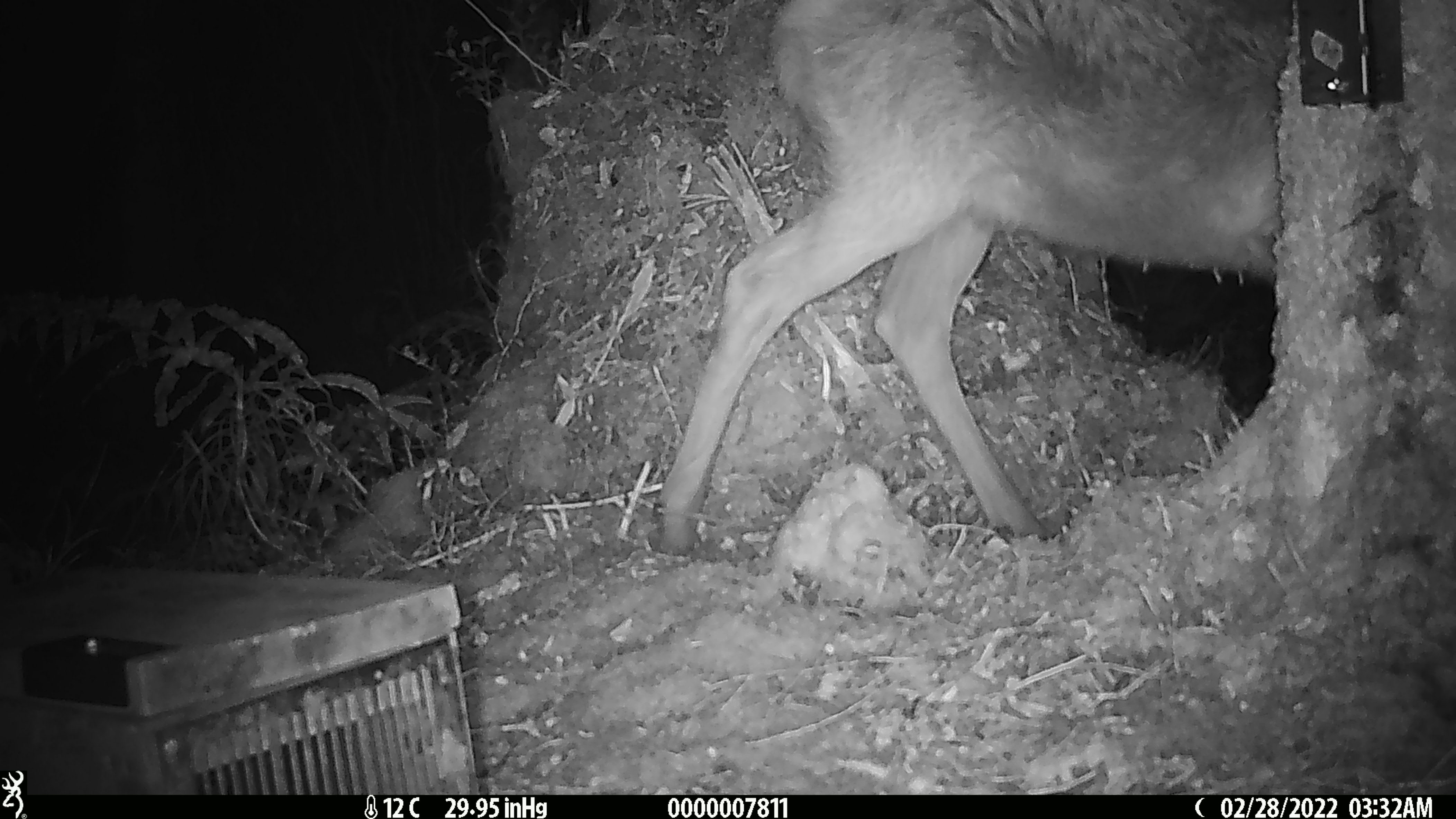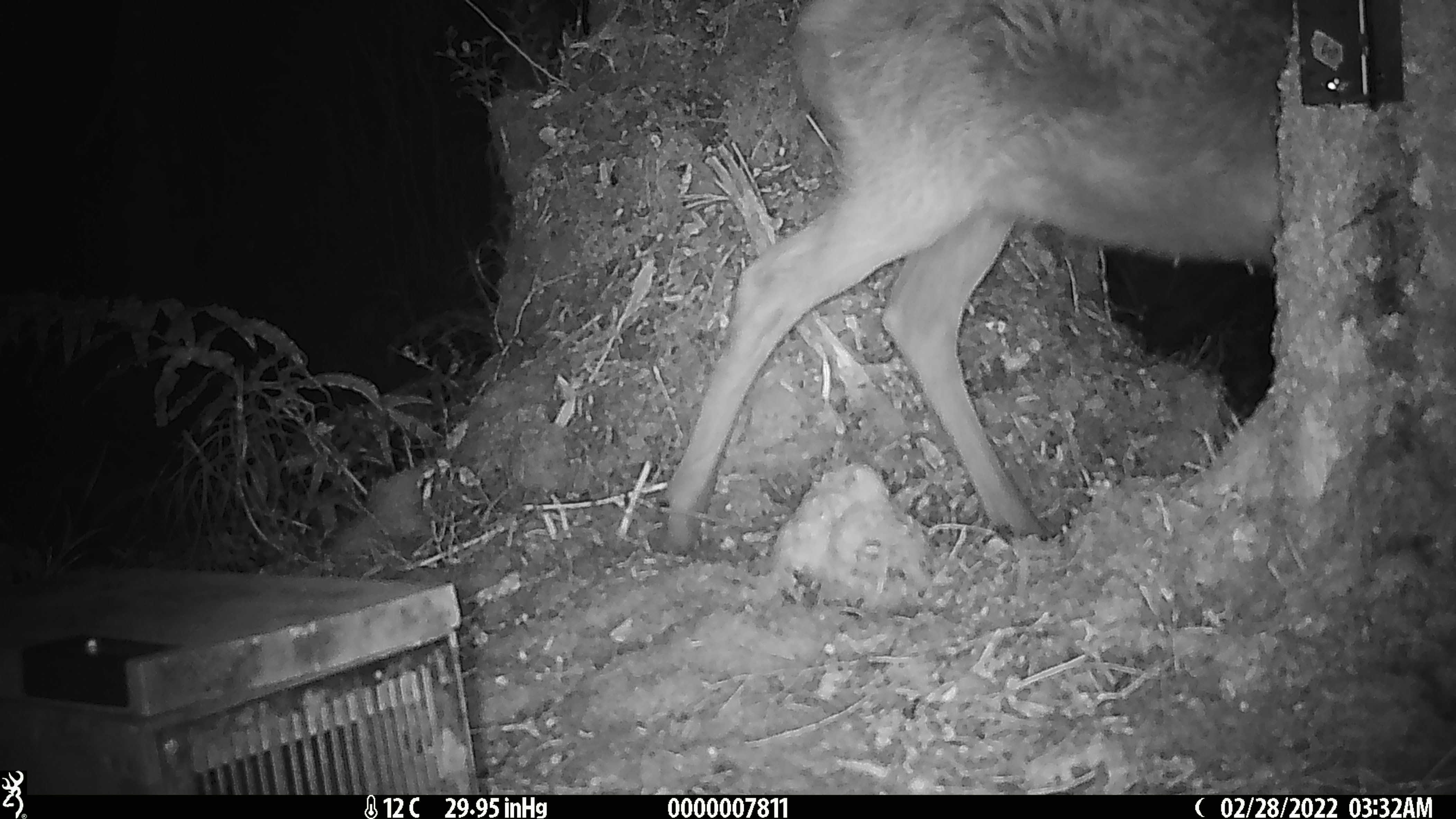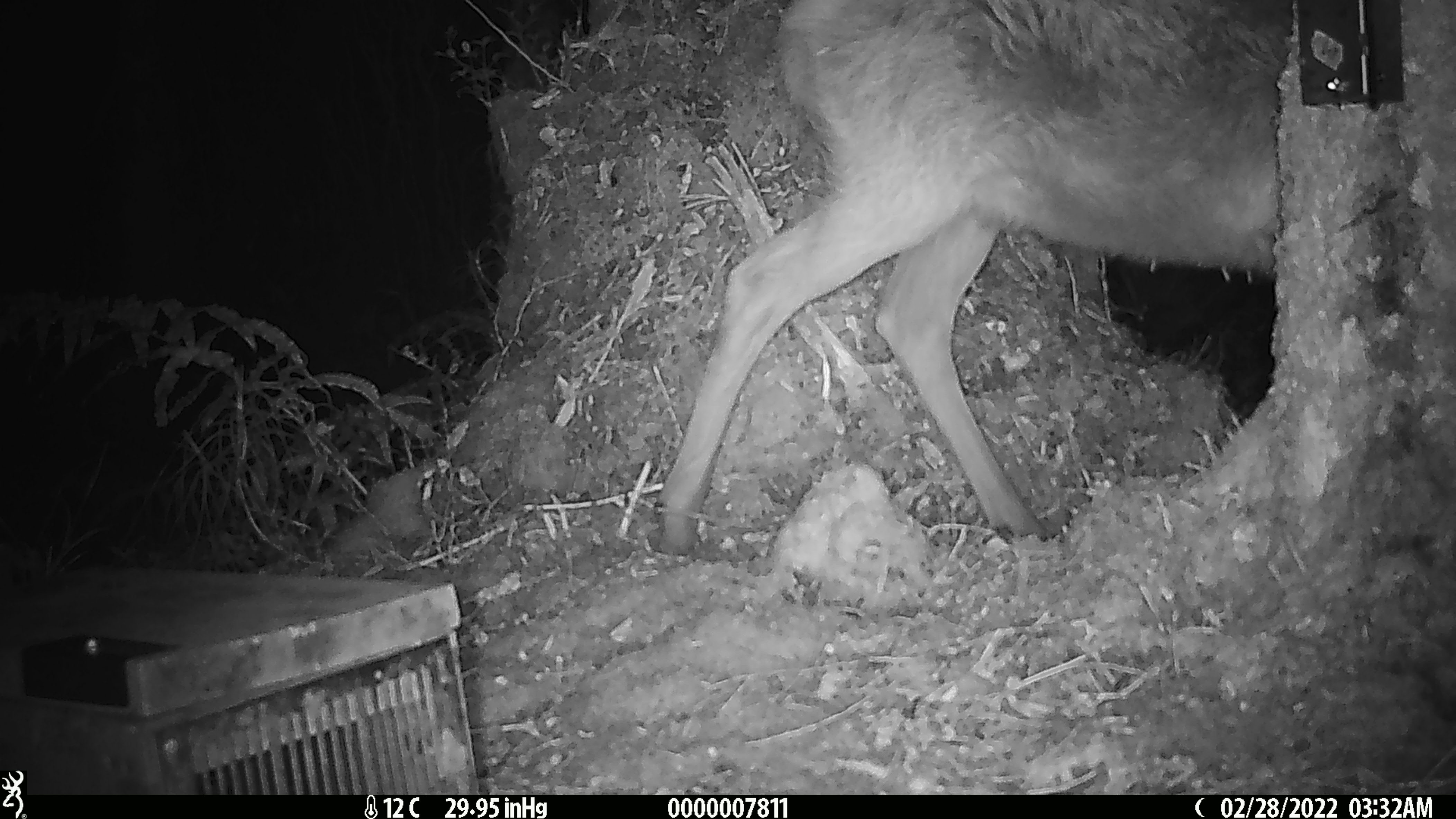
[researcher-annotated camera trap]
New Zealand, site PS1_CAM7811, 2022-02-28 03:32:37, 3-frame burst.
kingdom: Animalia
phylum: Chordata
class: Mammalia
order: Artiodactyla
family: Cervidae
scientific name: Cervidae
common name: deer